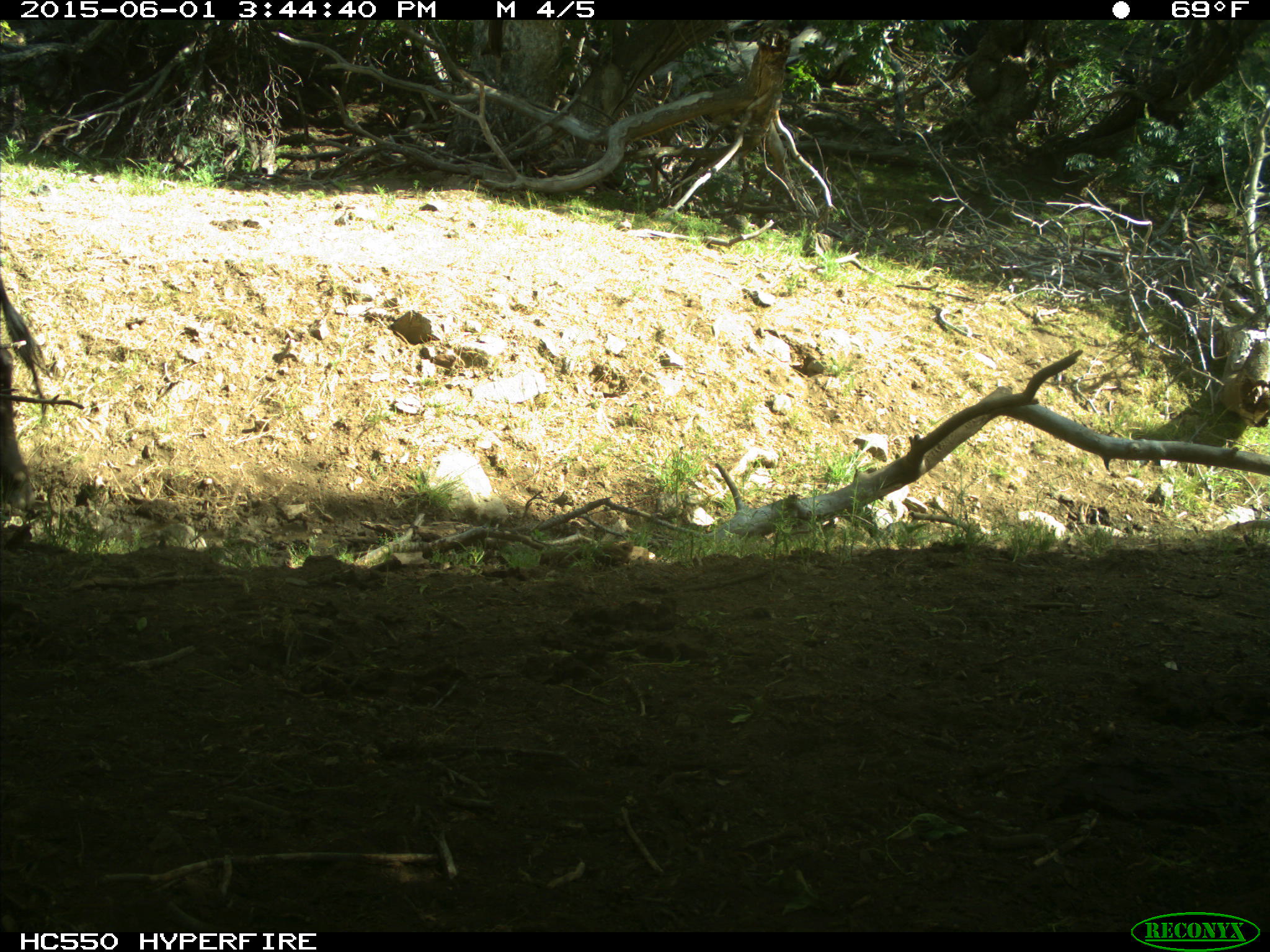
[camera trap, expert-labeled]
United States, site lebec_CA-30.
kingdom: Animalia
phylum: Chordata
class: Mammalia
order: Artiodactyla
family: Bovidae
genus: Bos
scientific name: Bos taurus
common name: domestic cow